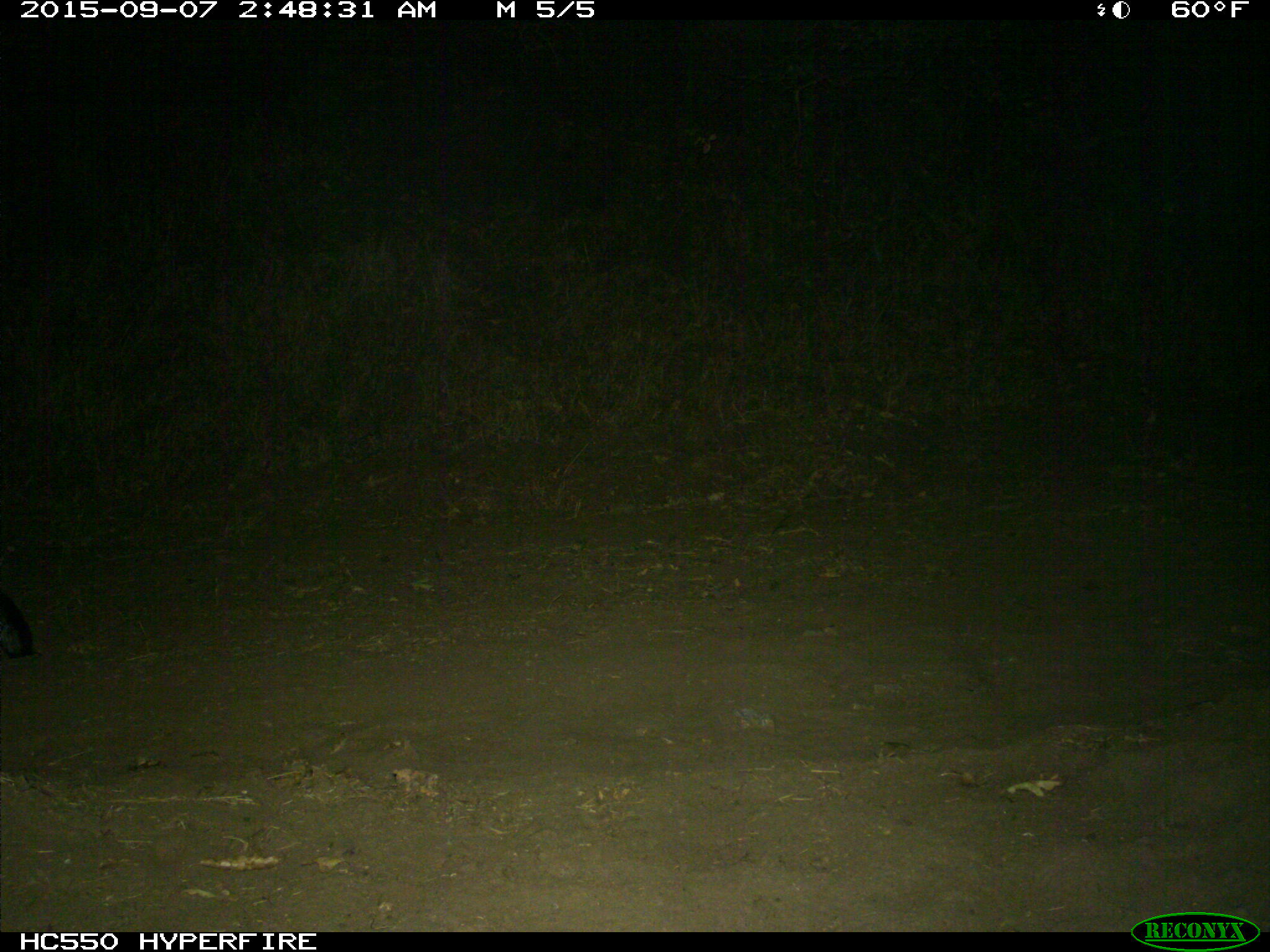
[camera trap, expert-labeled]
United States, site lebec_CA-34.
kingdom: Animalia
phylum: Chordata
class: Mammalia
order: Carnivora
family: Canidae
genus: Urocyon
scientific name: Urocyon cinereoargenteus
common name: gray fox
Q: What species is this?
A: Urocyon cinereoargenteus (gray fox).